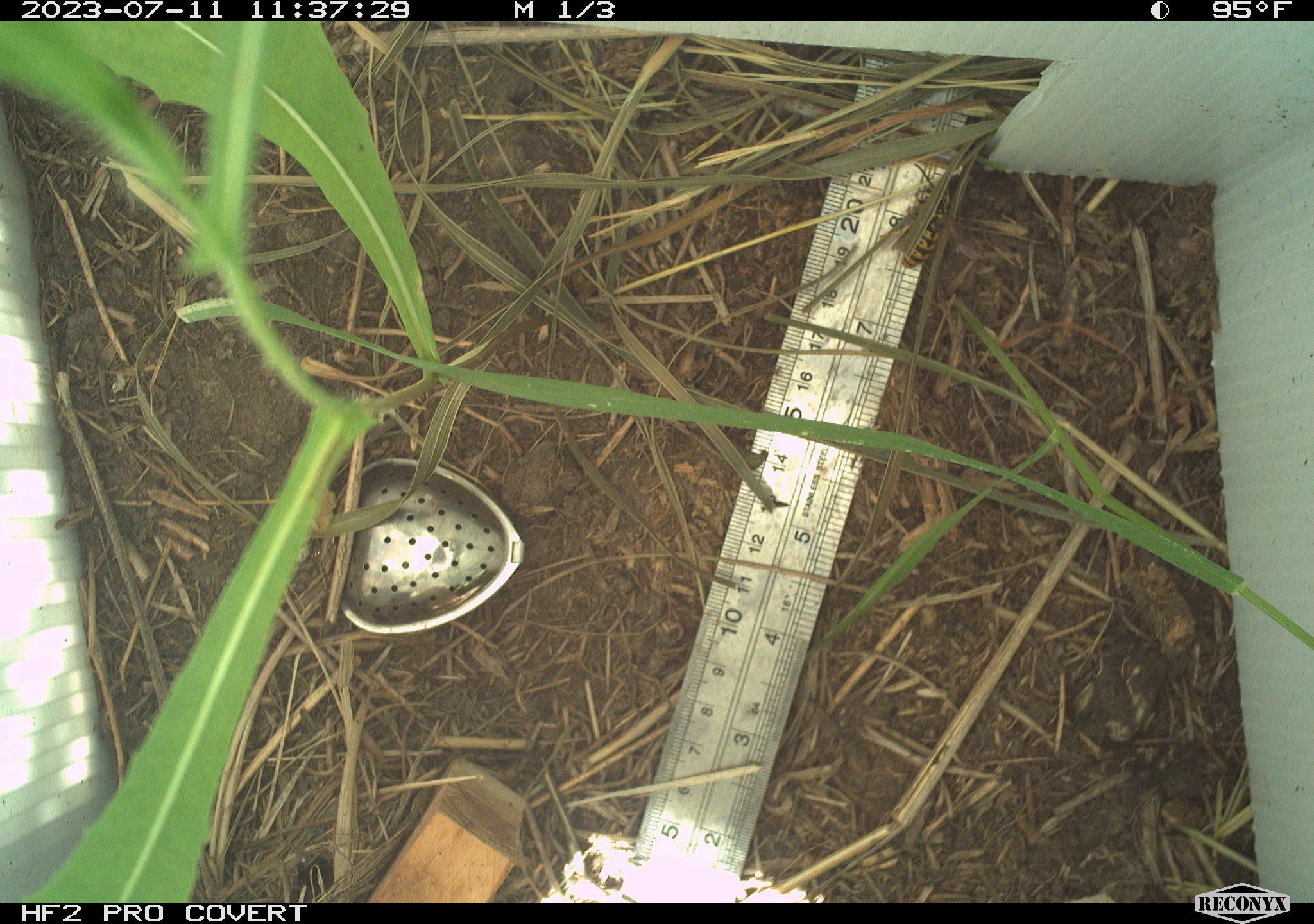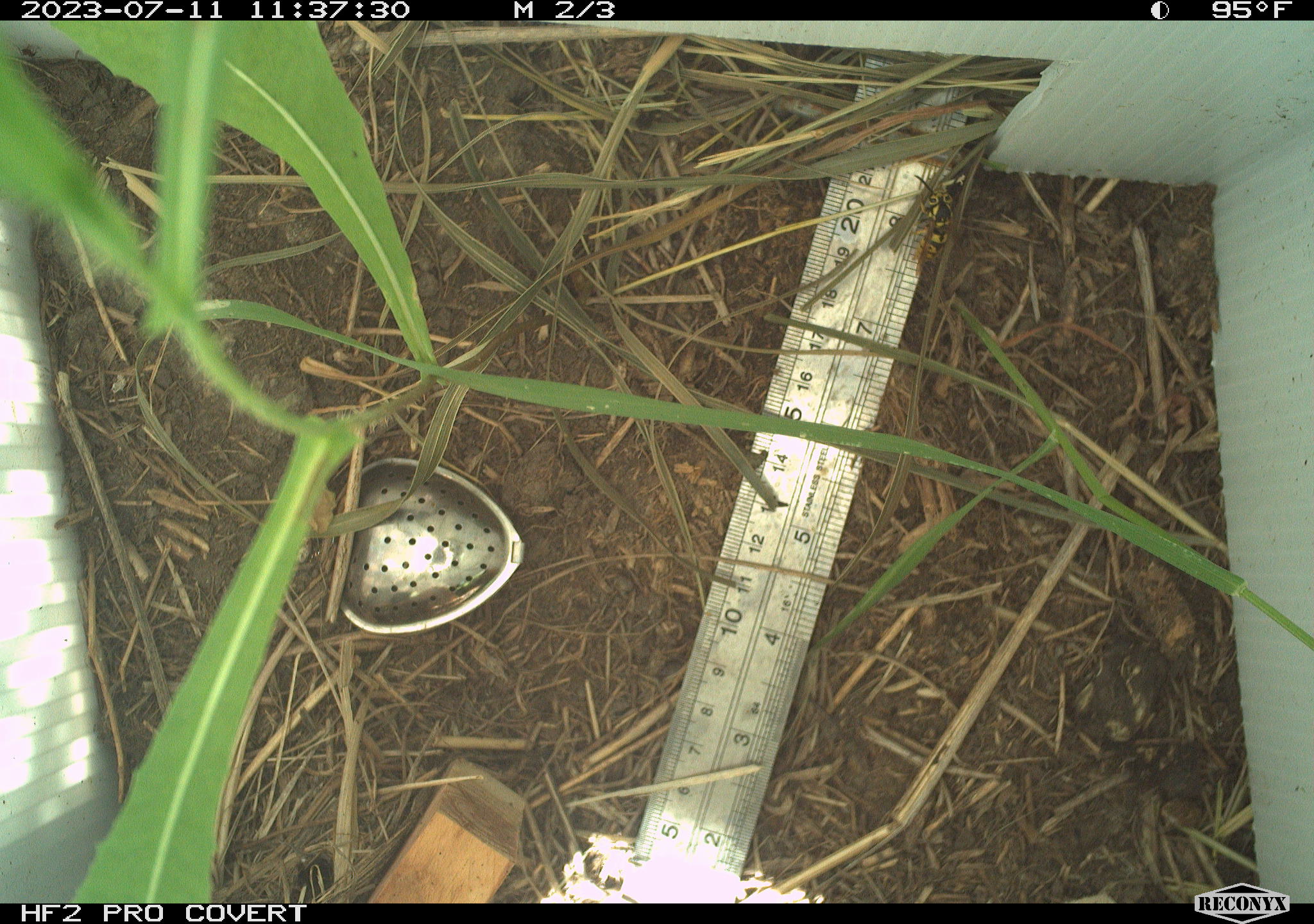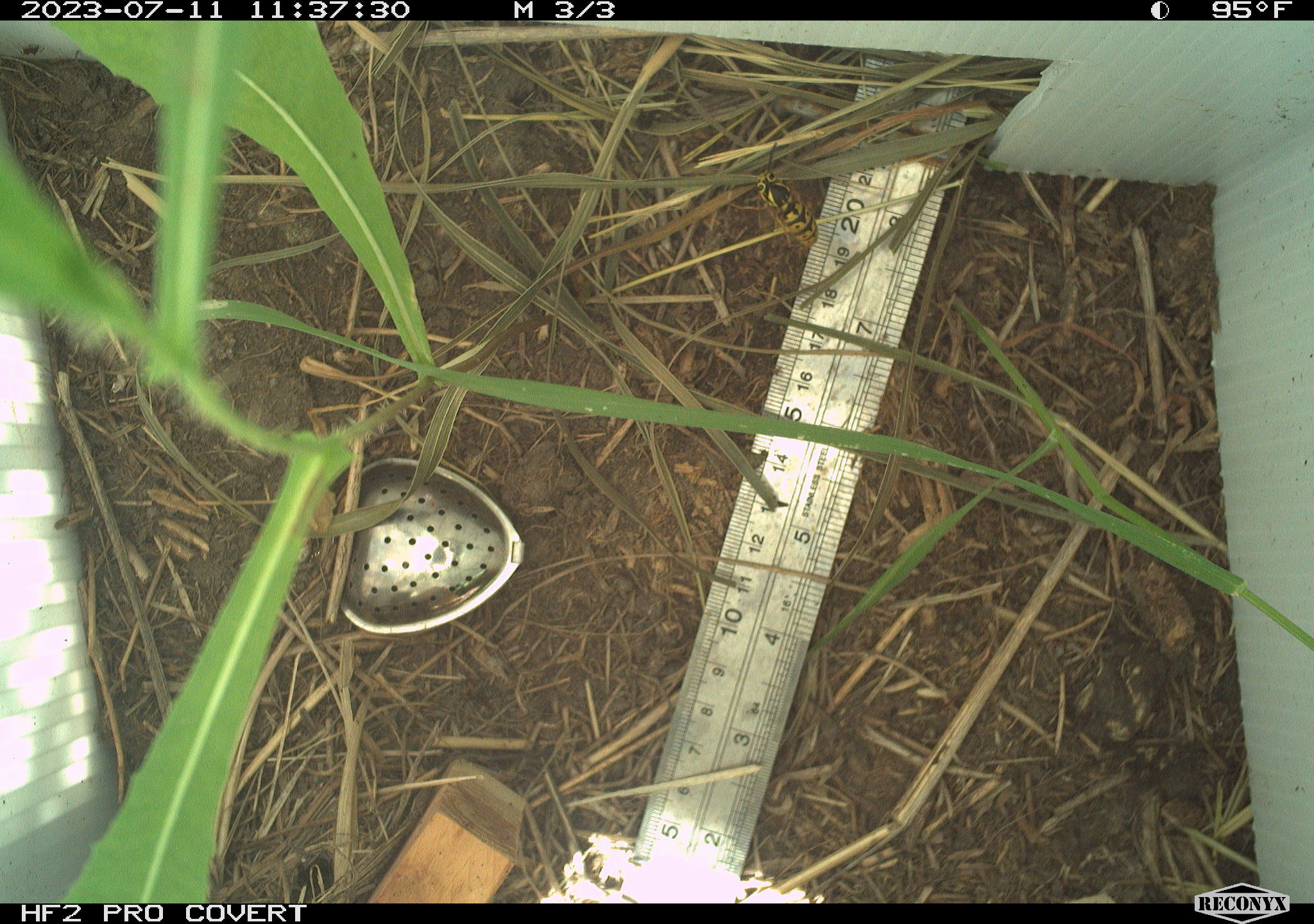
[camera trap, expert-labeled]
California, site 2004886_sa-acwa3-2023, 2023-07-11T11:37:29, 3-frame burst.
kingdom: Animalia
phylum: Arthropoda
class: Insecta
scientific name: Insecta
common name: insect